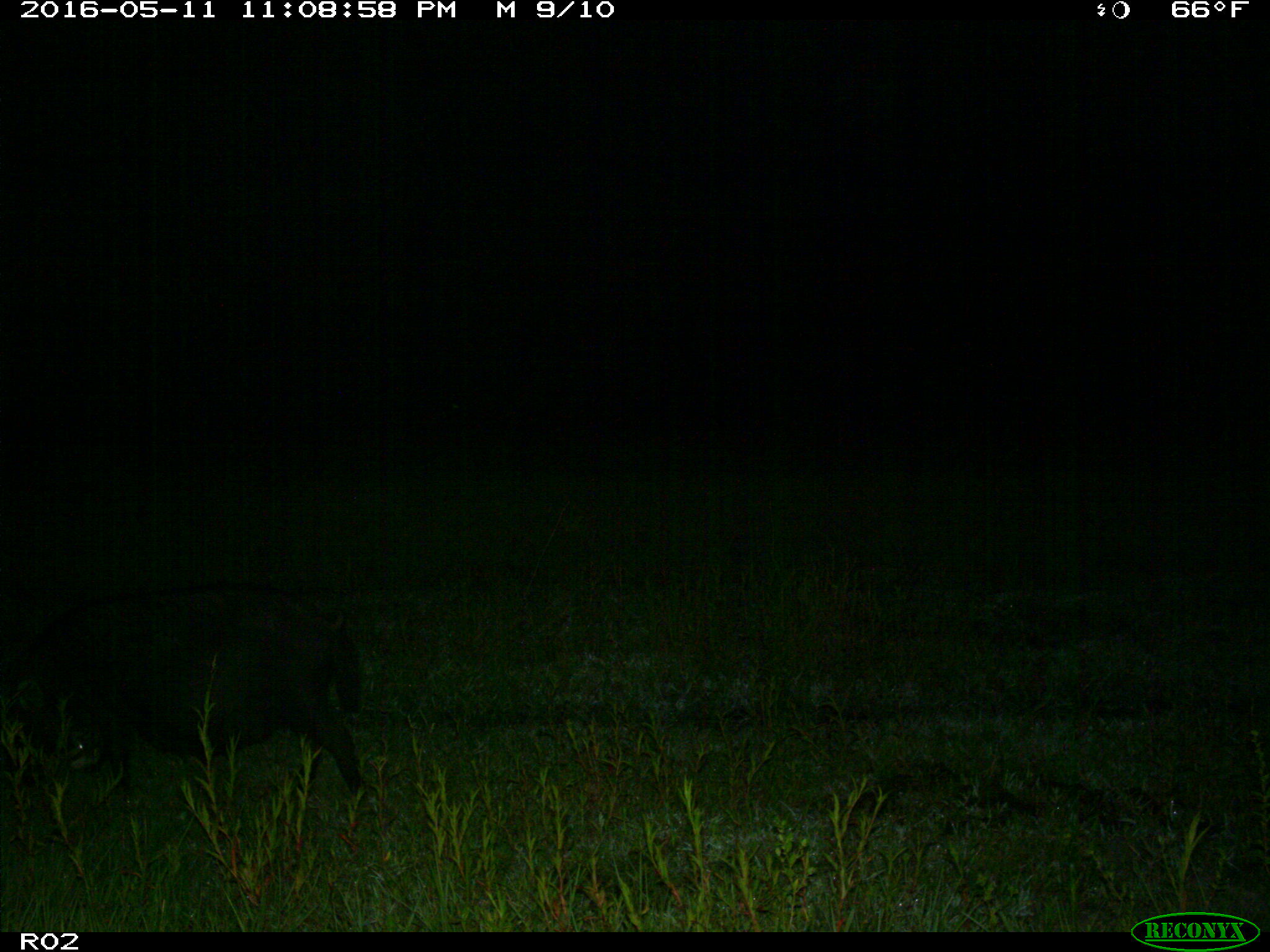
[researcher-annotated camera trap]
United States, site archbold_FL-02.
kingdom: Animalia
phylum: Chordata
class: Mammalia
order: Artiodactyla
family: Suidae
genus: Sus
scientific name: Sus scrofa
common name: wild boar